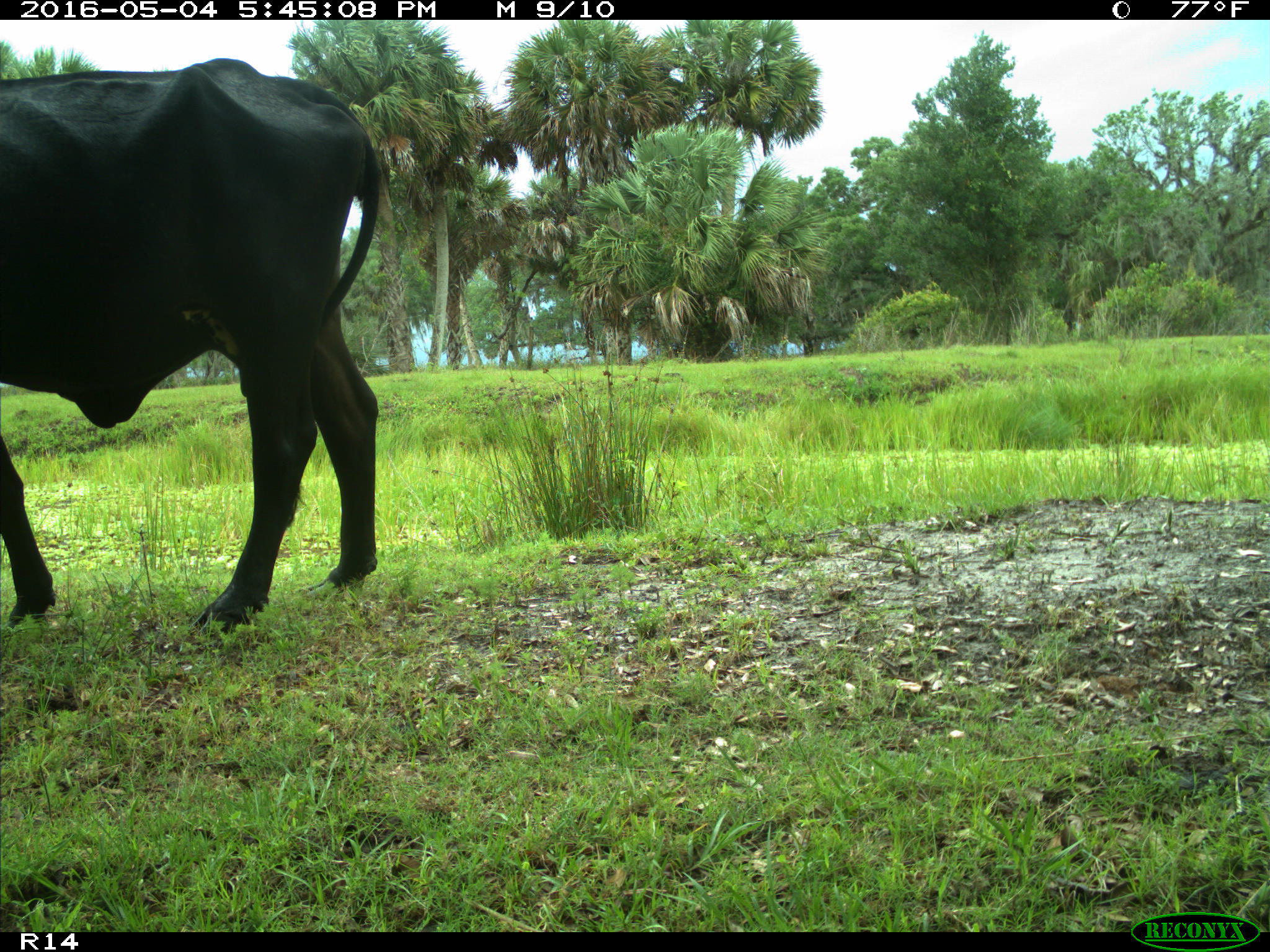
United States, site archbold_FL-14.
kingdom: Animalia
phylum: Chordata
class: Mammalia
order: Artiodactyla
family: Bovidae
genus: Bos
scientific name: Bos taurus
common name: domestic cow